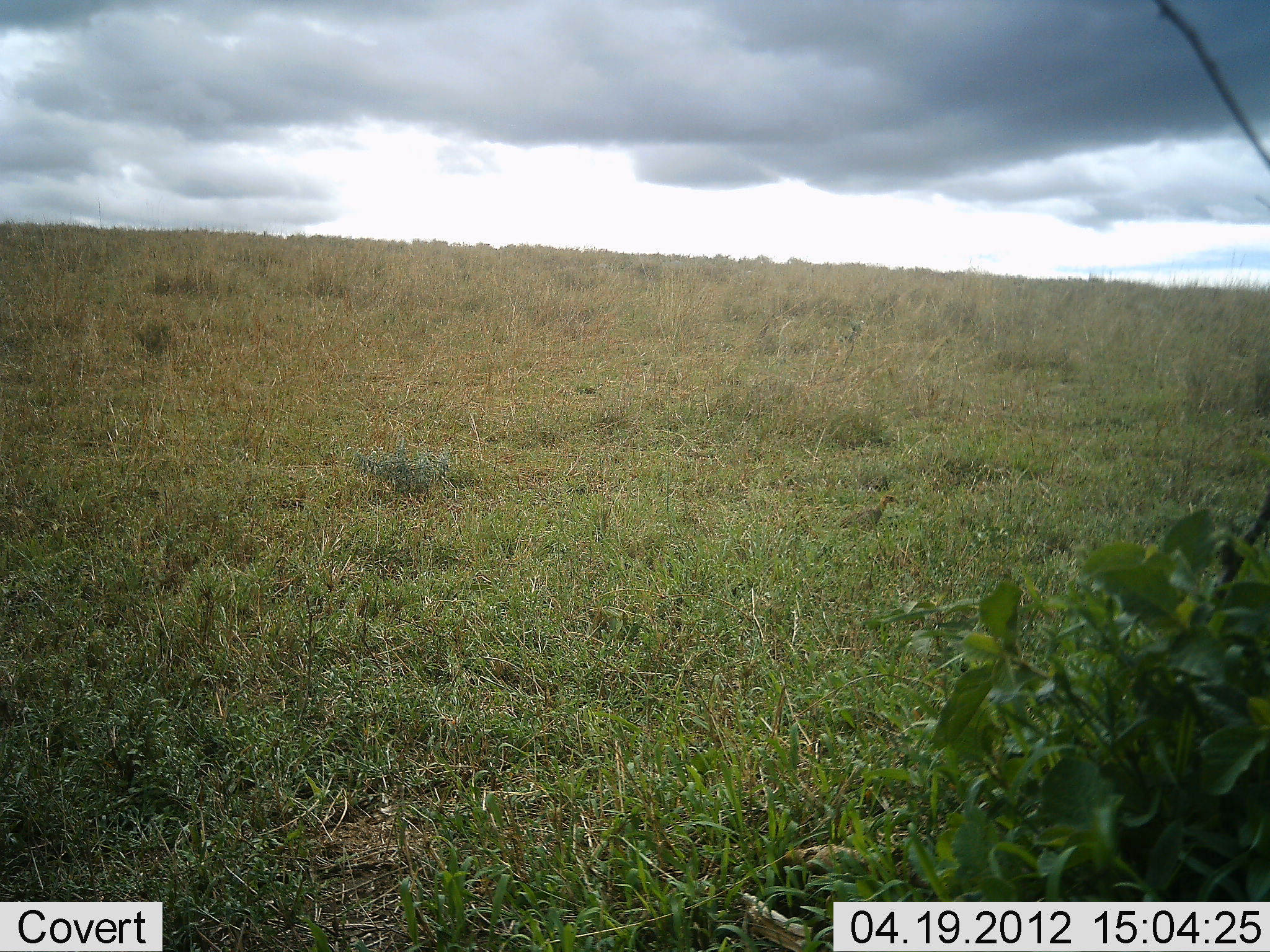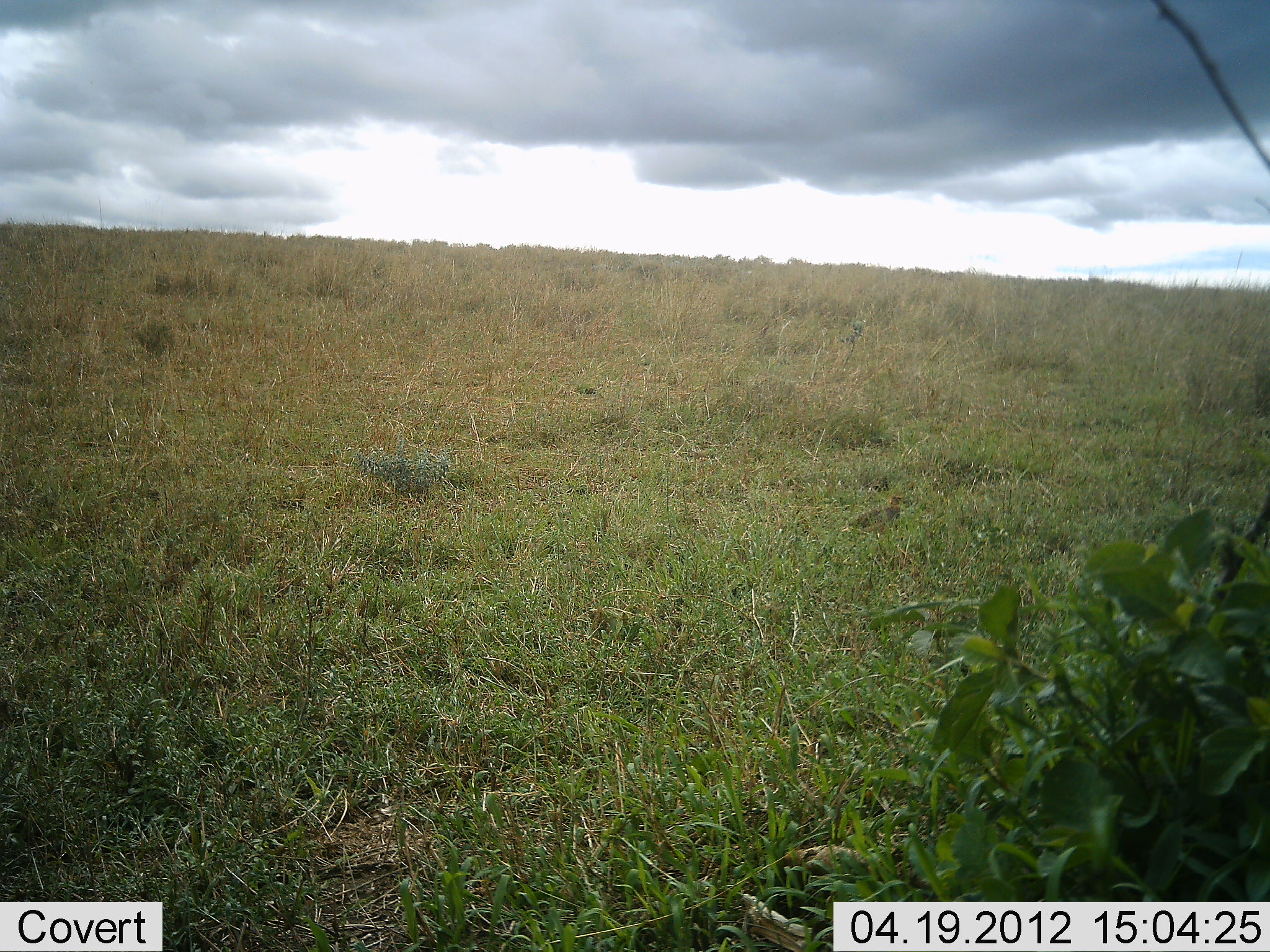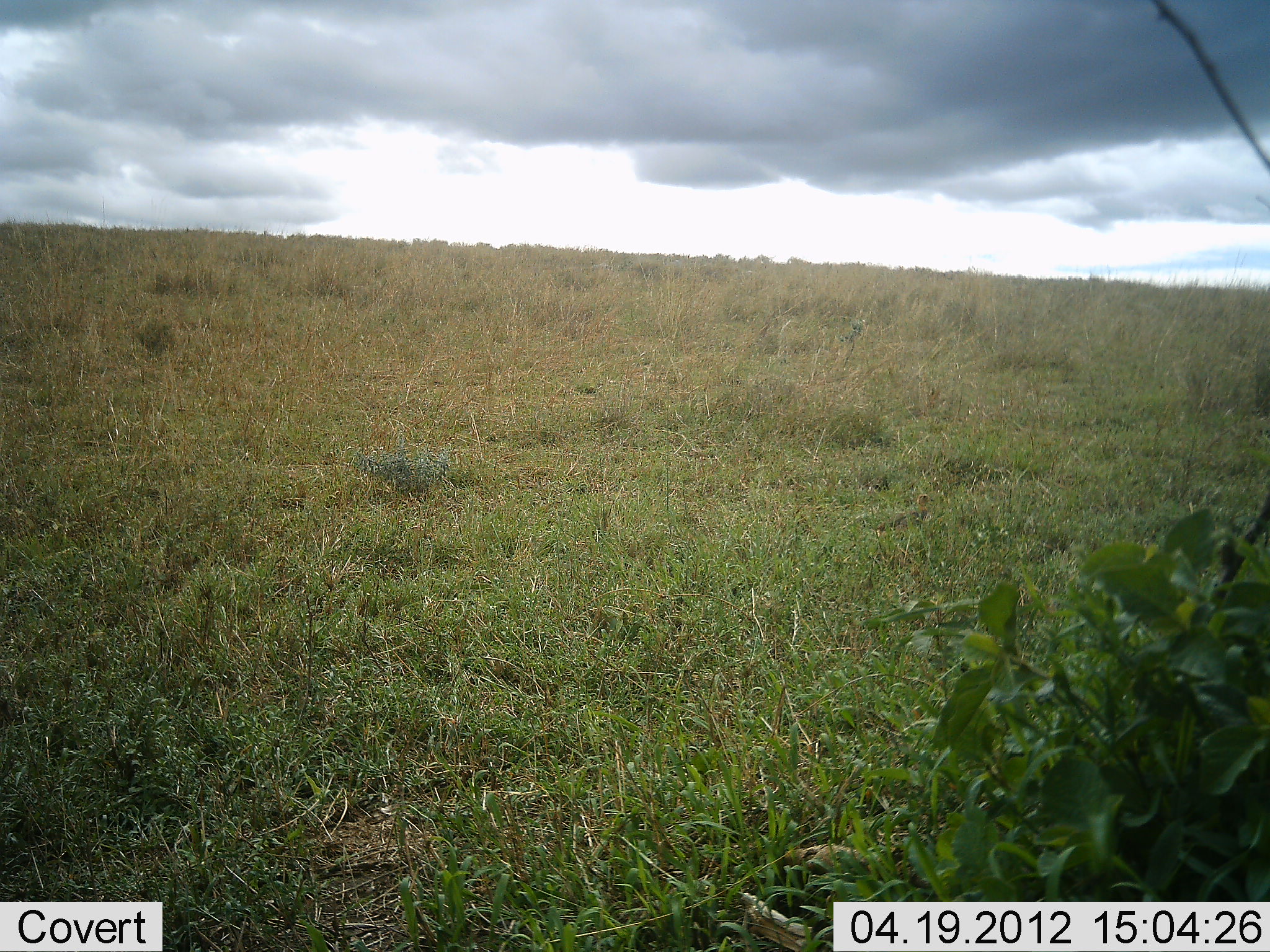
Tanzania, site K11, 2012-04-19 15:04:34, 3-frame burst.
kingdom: Animalia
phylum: Chordata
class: Aves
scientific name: Aves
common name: bird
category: otherbird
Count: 1.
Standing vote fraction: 8%.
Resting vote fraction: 0%.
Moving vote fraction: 92%.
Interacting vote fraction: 0%.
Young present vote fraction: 0%.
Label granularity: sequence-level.